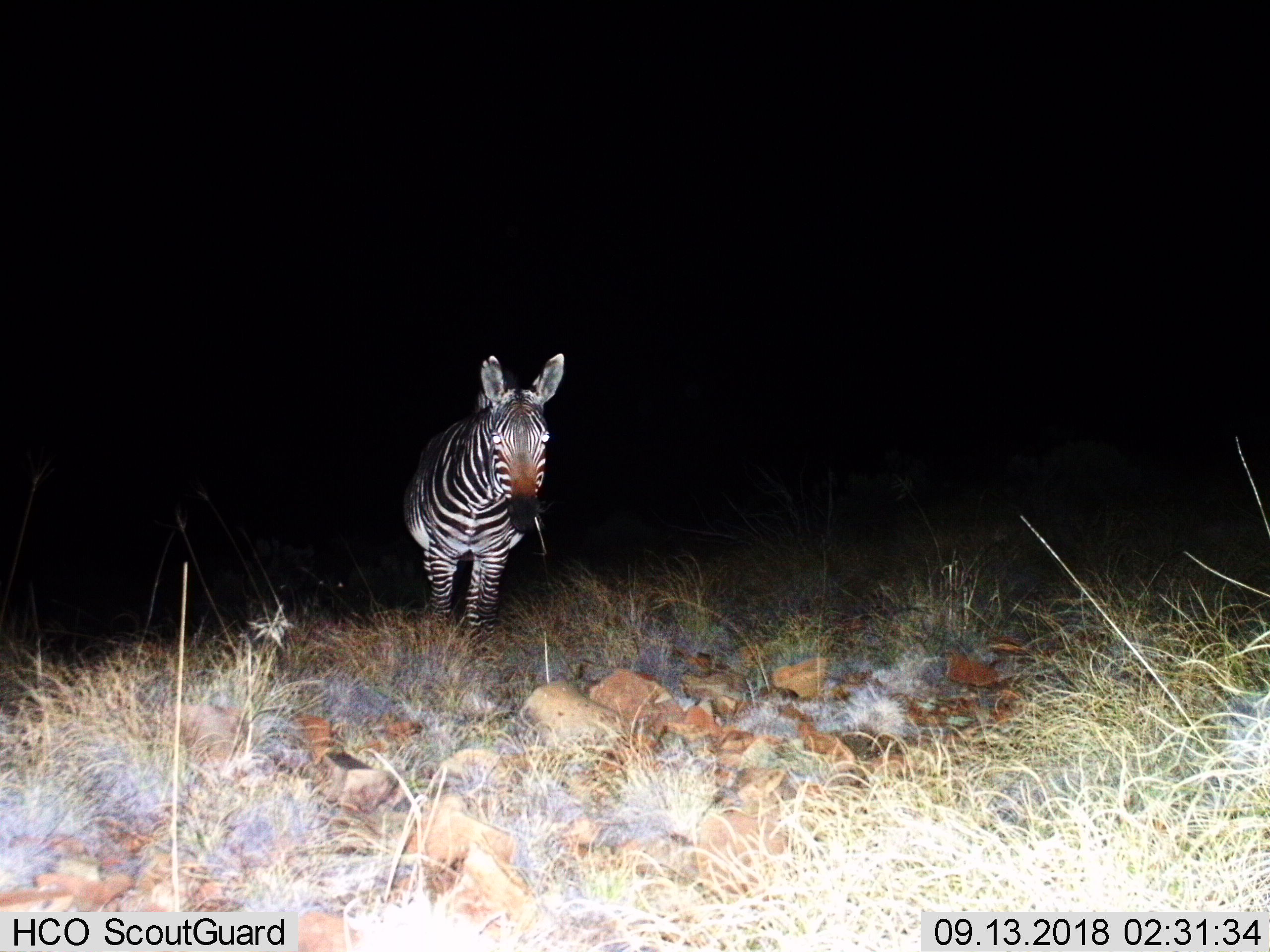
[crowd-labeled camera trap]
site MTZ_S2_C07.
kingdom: Animalia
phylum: Chordata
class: Mammalia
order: Perissodactyla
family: Equidae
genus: Equus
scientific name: Equus zebra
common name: mountain zebra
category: zebramountain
Zebramountain (mountain zebra) (Equus zebra), count 1. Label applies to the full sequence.